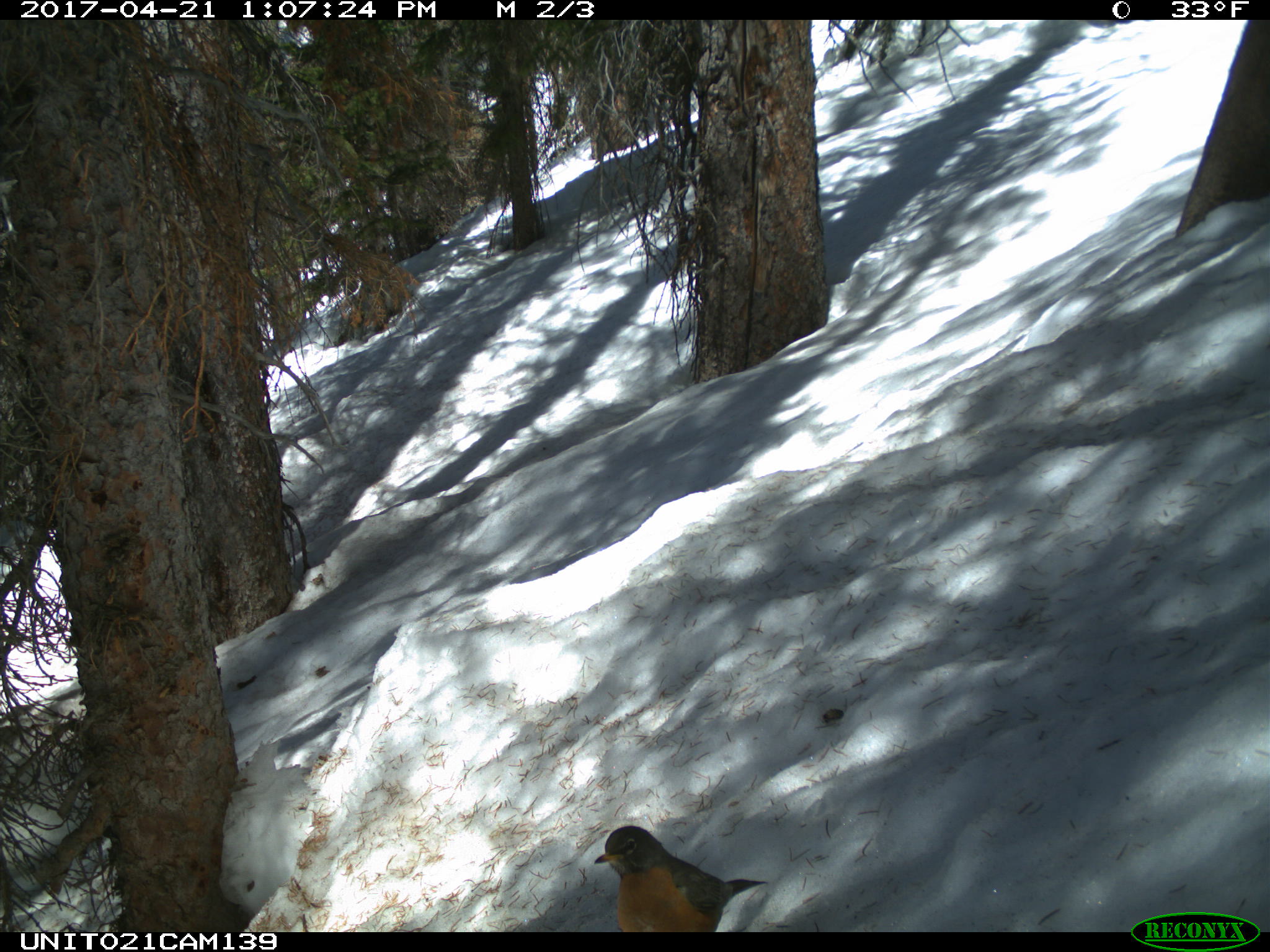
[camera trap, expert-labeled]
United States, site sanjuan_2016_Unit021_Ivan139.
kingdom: Animalia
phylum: Chordata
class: Aves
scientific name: Aves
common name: birds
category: unidentified bird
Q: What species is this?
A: Unidentified bird (birds) (Aves).